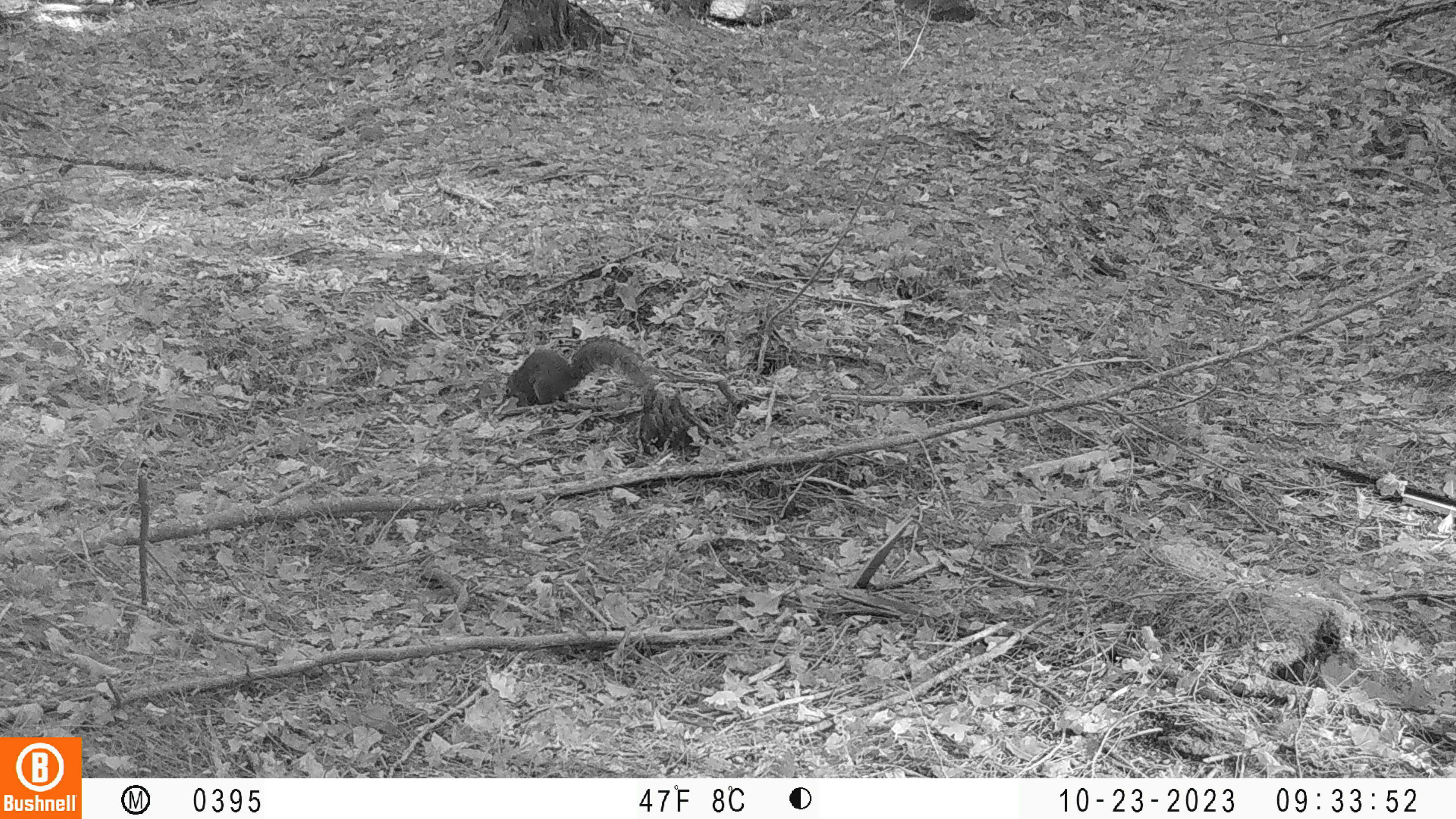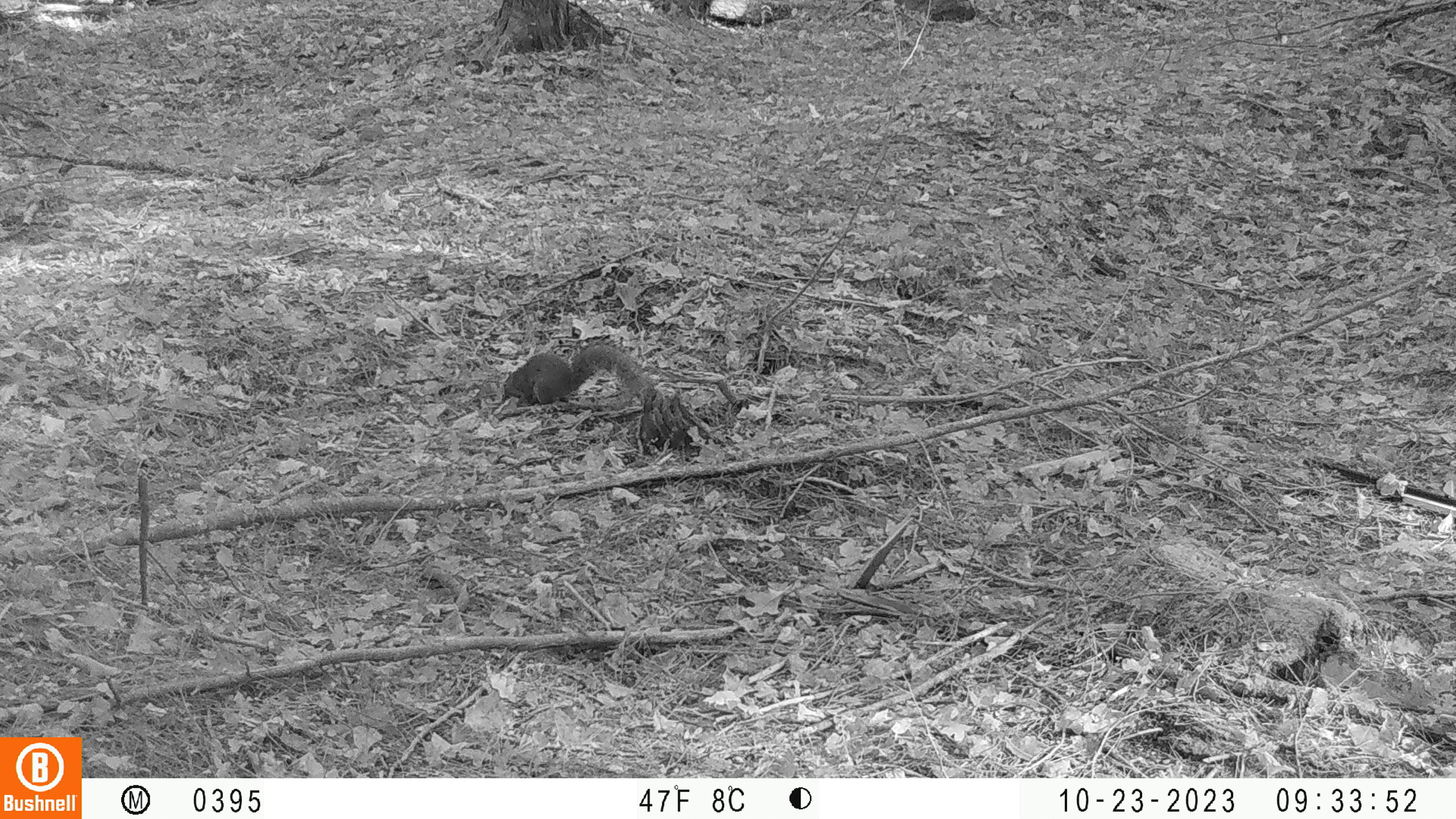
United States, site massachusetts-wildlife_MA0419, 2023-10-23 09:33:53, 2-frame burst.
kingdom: Animalia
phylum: Chordata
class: Mammalia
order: Rodentia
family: Sciuridae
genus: Sciurus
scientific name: Sciurus carolinensis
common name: gray squirrel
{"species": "gray squirrel (Sciurus carolinensis)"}